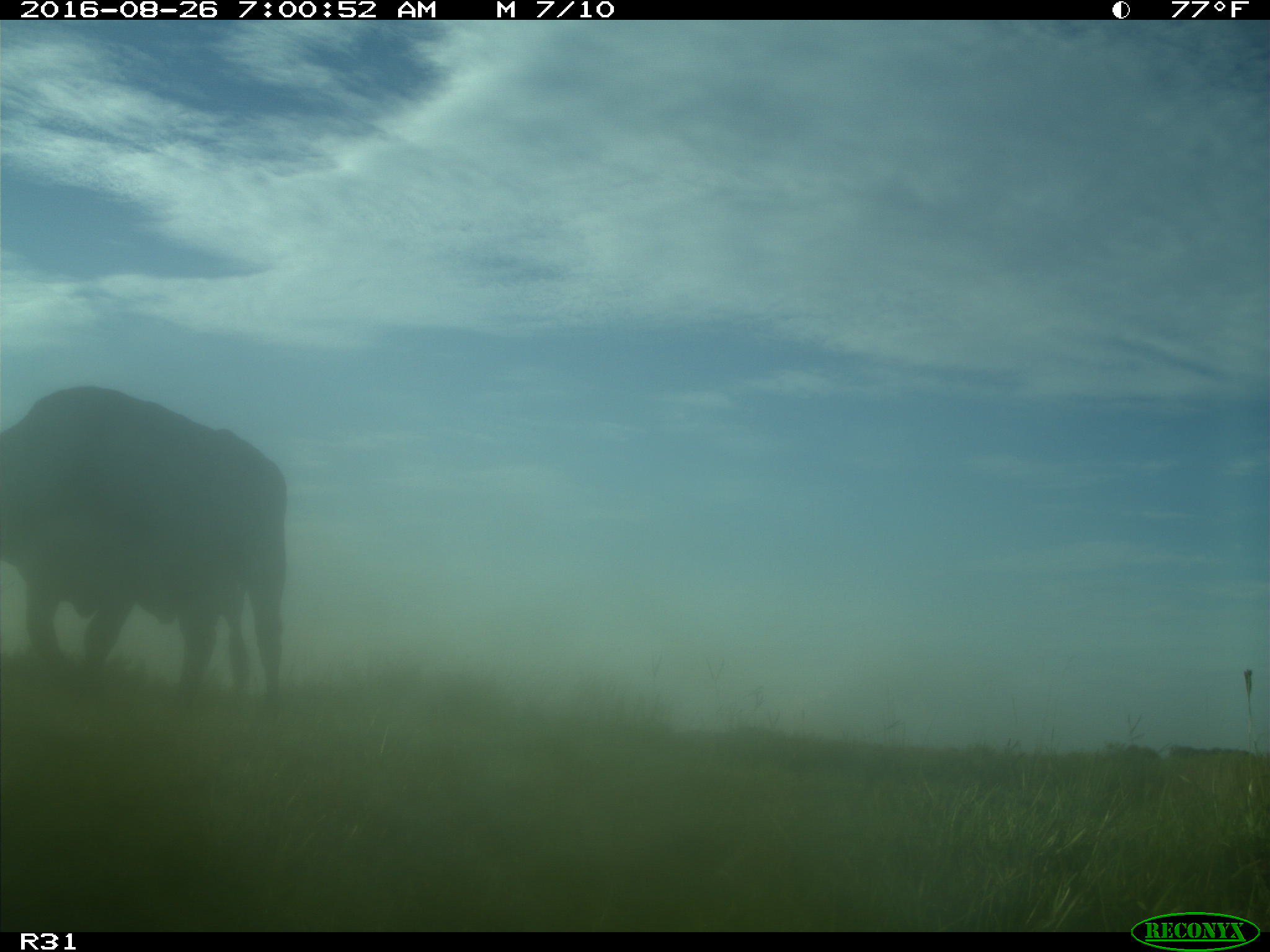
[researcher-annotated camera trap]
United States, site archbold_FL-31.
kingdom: Animalia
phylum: Chordata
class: Mammalia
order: Artiodactyla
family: Bovidae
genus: Bos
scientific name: Bos taurus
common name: domestic cow